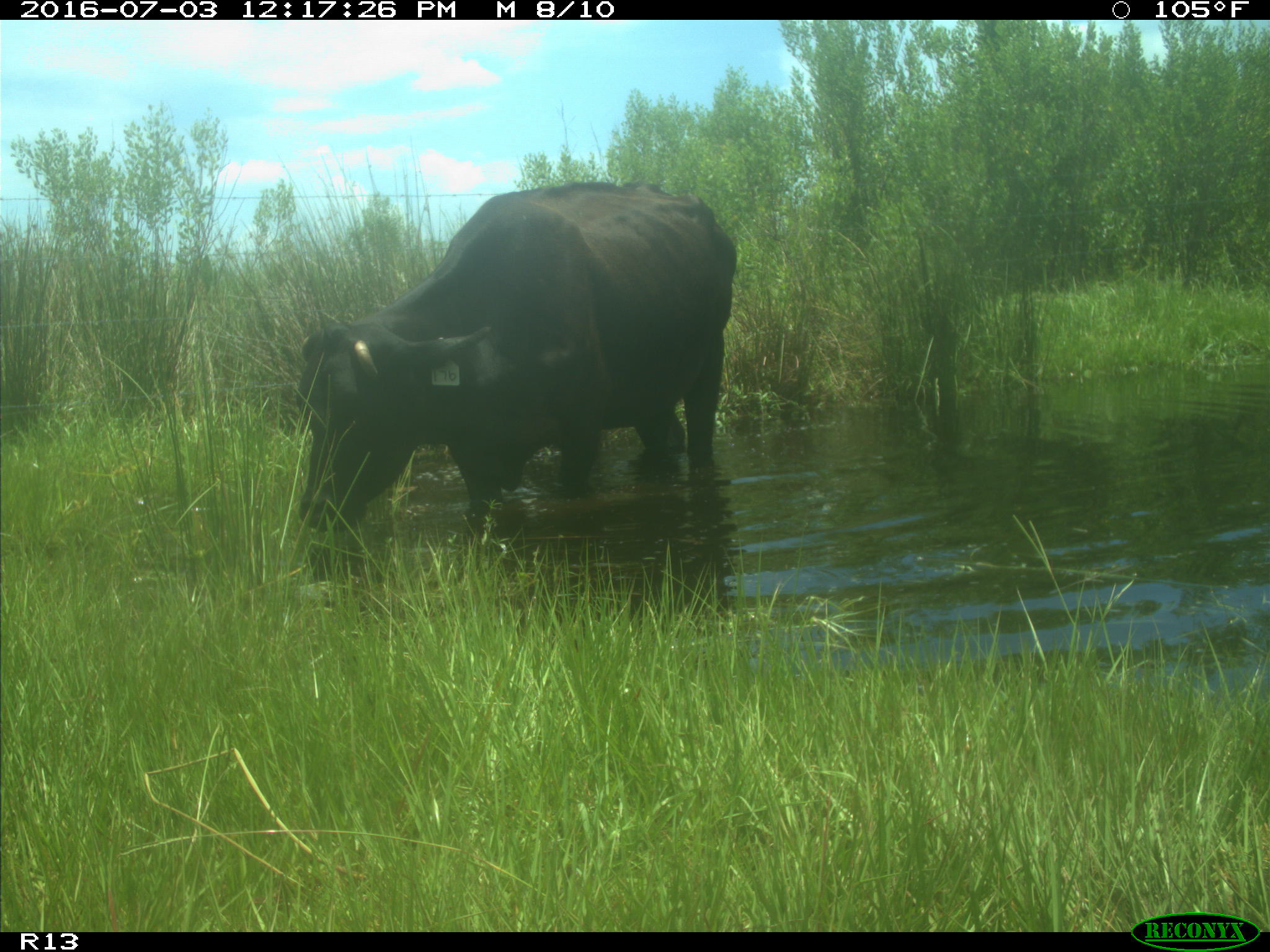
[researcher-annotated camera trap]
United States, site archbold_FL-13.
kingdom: Animalia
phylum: Chordata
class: Mammalia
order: Artiodactyla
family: Bovidae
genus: Bos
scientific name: Bos taurus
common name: domestic cow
Bos taurus (domestic cow).